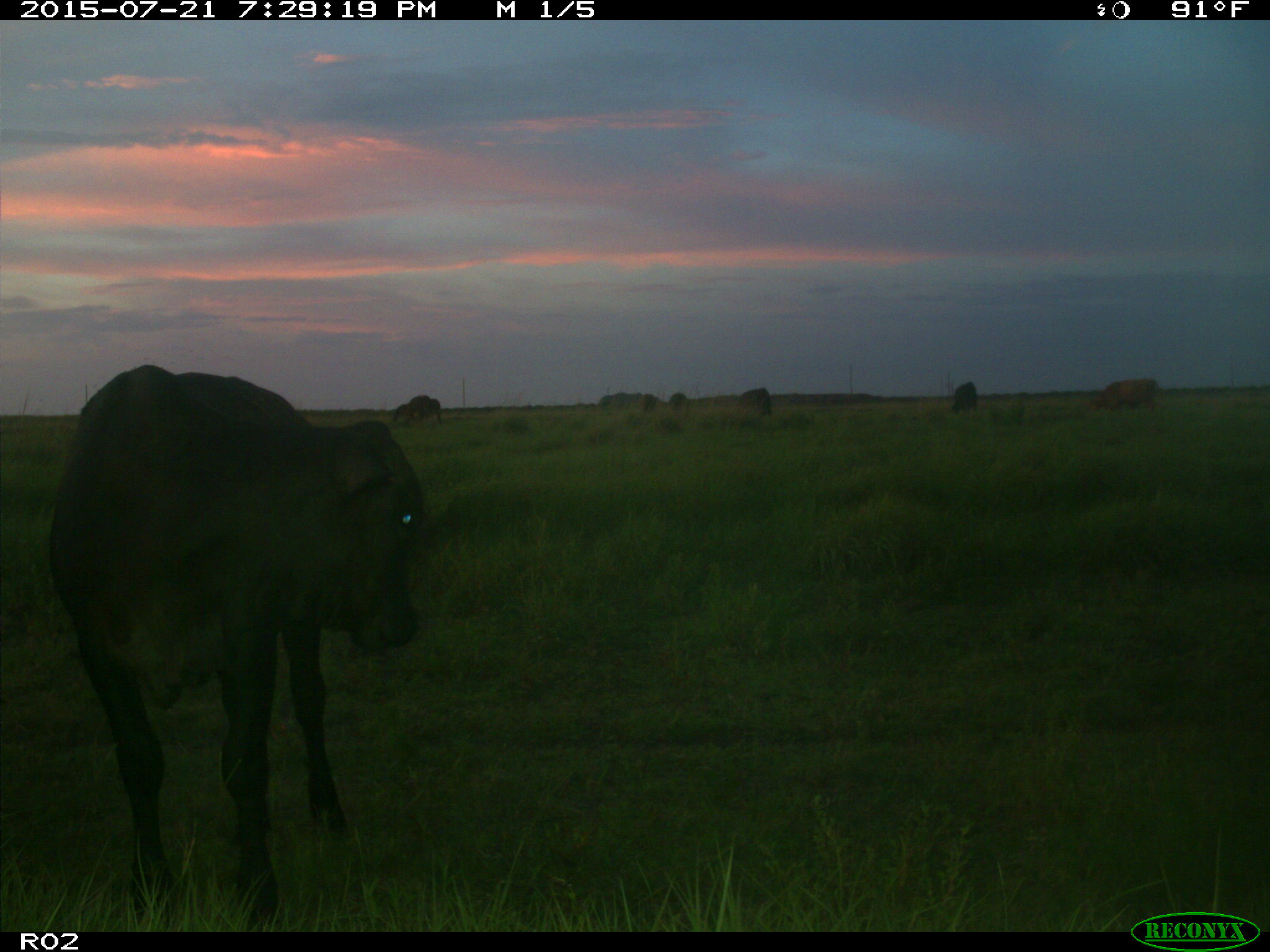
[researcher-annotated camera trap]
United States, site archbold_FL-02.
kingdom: Animalia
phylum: Chordata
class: Mammalia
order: Artiodactyla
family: Bovidae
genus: Bos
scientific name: Bos taurus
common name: domestic cow